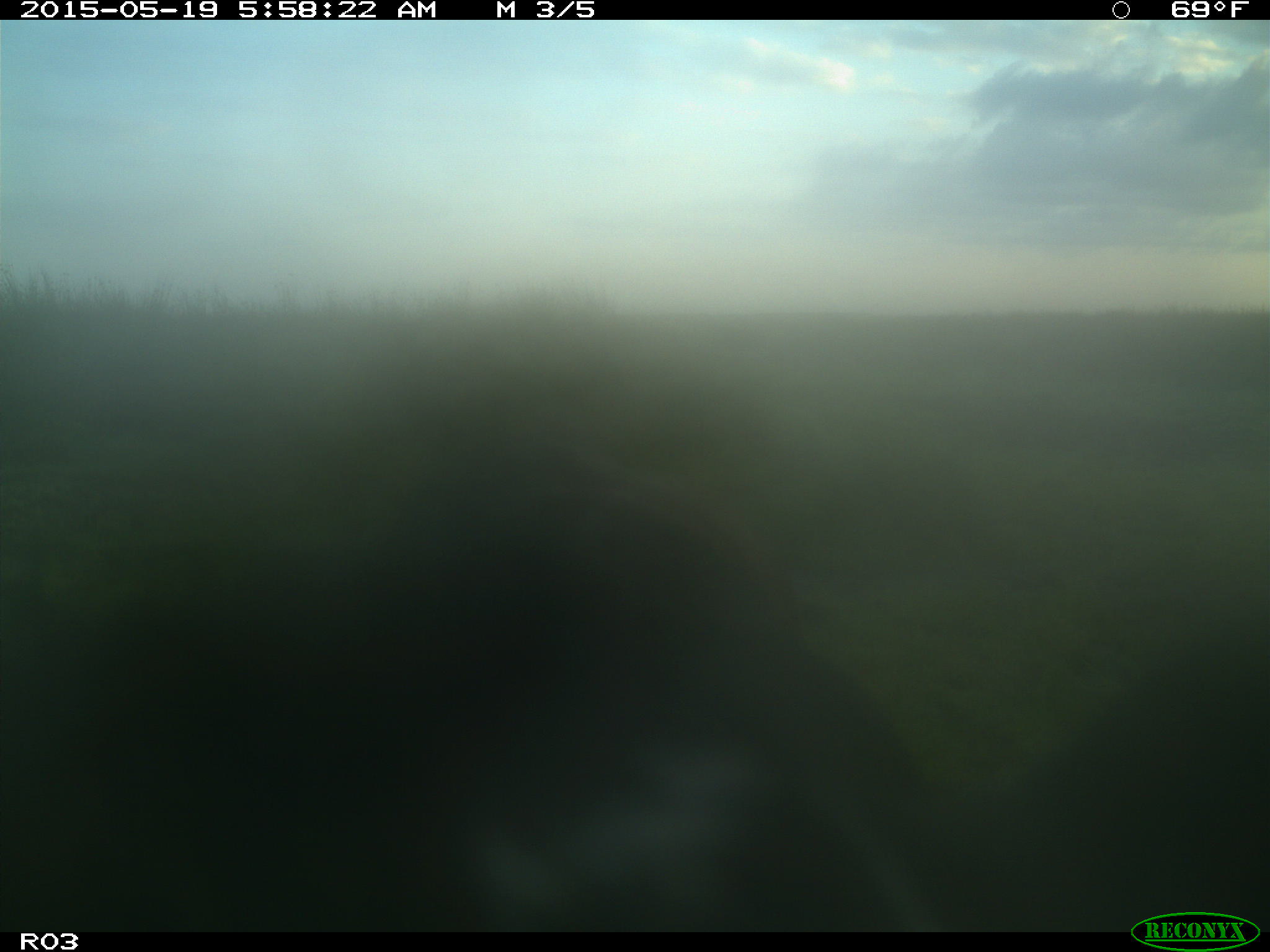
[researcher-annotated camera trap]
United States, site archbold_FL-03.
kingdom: Animalia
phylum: Chordata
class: Mammalia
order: Artiodactyla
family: Bovidae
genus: Bos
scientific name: Bos taurus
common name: domestic cow